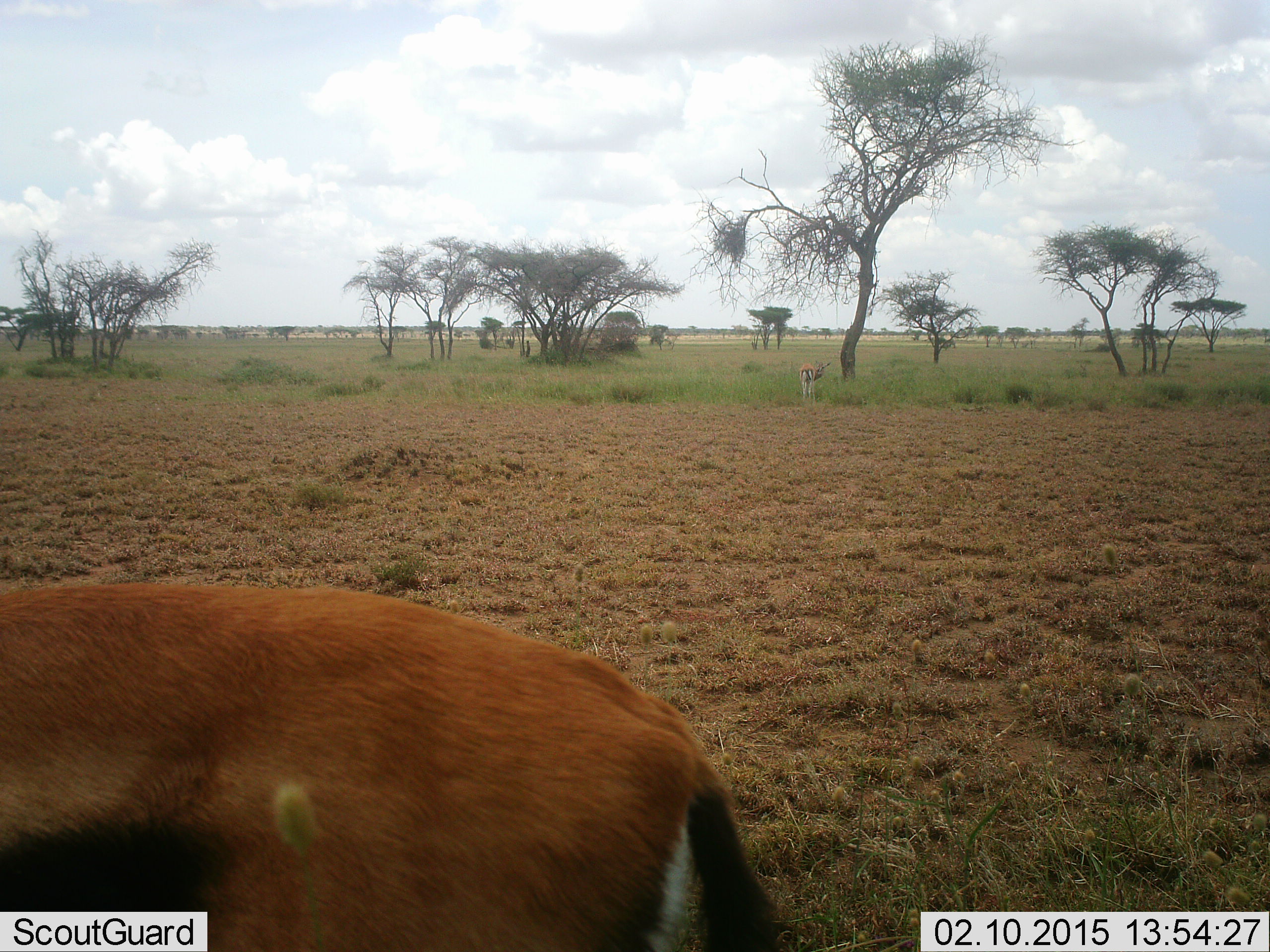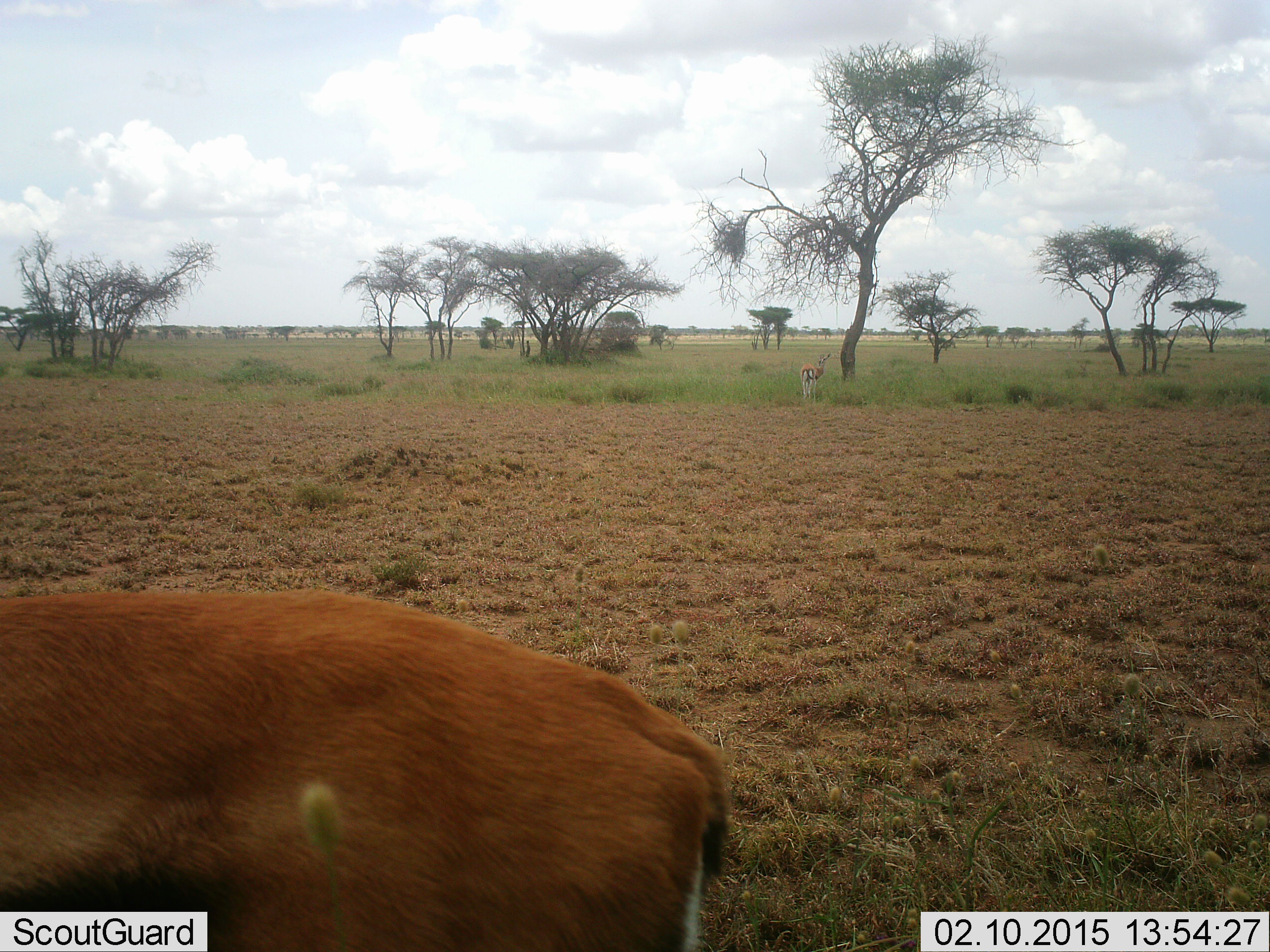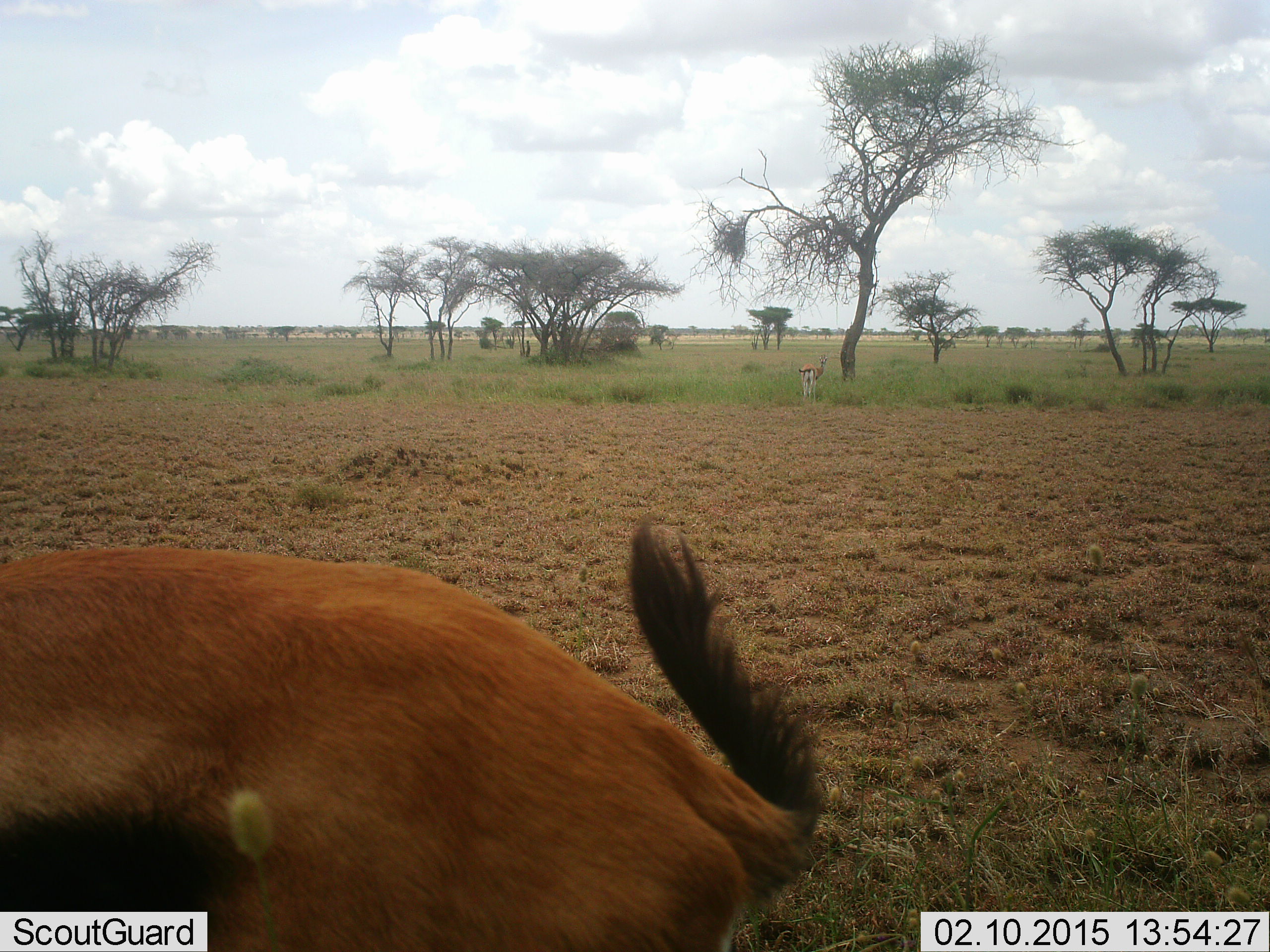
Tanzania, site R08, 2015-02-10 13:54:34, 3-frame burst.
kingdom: Animalia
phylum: Chordata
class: Mammalia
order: Artiodactyla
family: Bovidae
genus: Eudorcas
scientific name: Eudorcas thomsonii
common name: thomson's gazelle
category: gazellethomsons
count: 2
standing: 90%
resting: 0%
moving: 10%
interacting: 0%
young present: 0%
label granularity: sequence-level